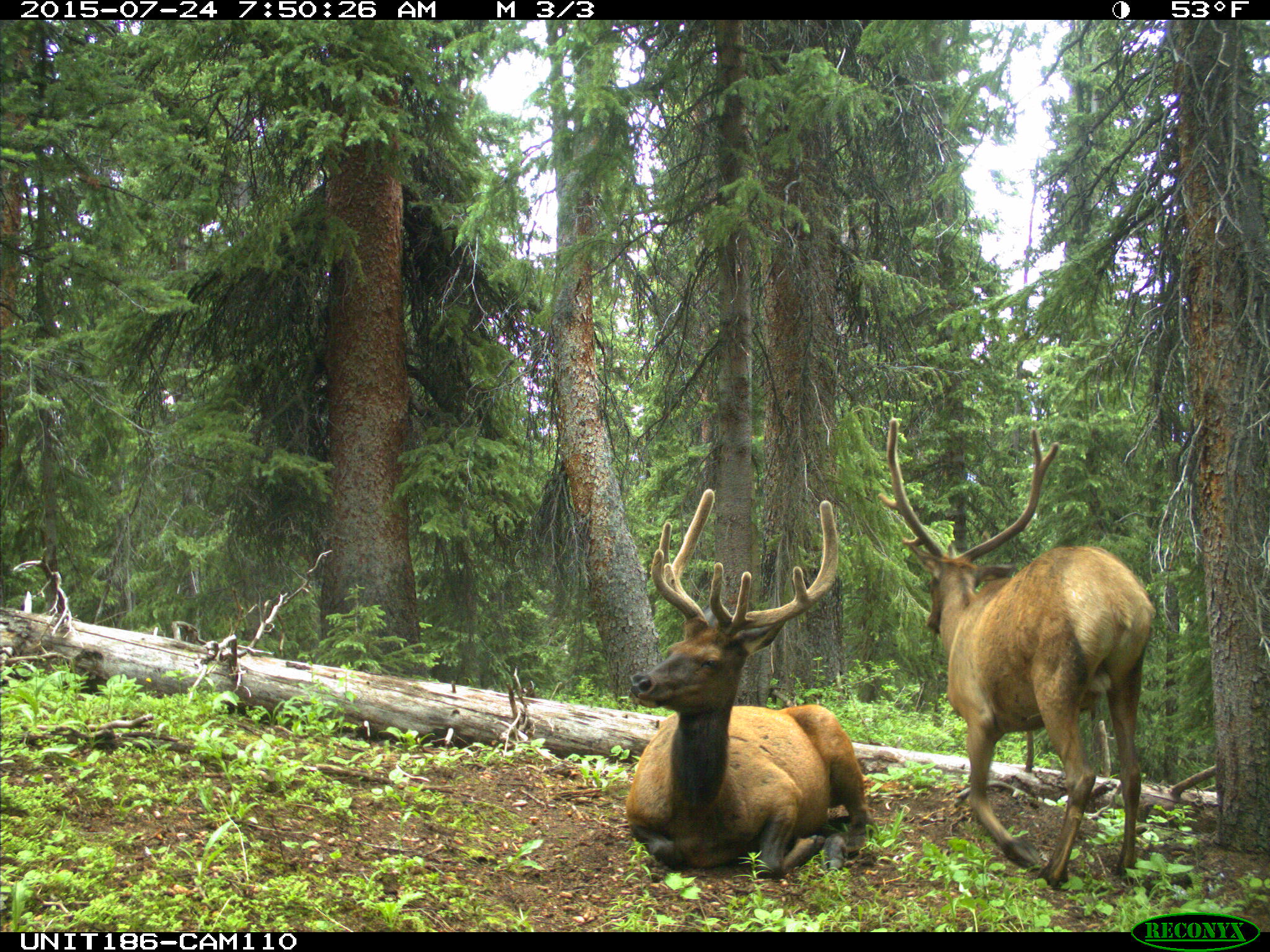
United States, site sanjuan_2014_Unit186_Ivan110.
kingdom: Animalia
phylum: Chordata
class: Mammalia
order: Artiodactyla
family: Cervidae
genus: Cervus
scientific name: Cervus elaphus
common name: red deer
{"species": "Cervus elaphus (red deer)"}